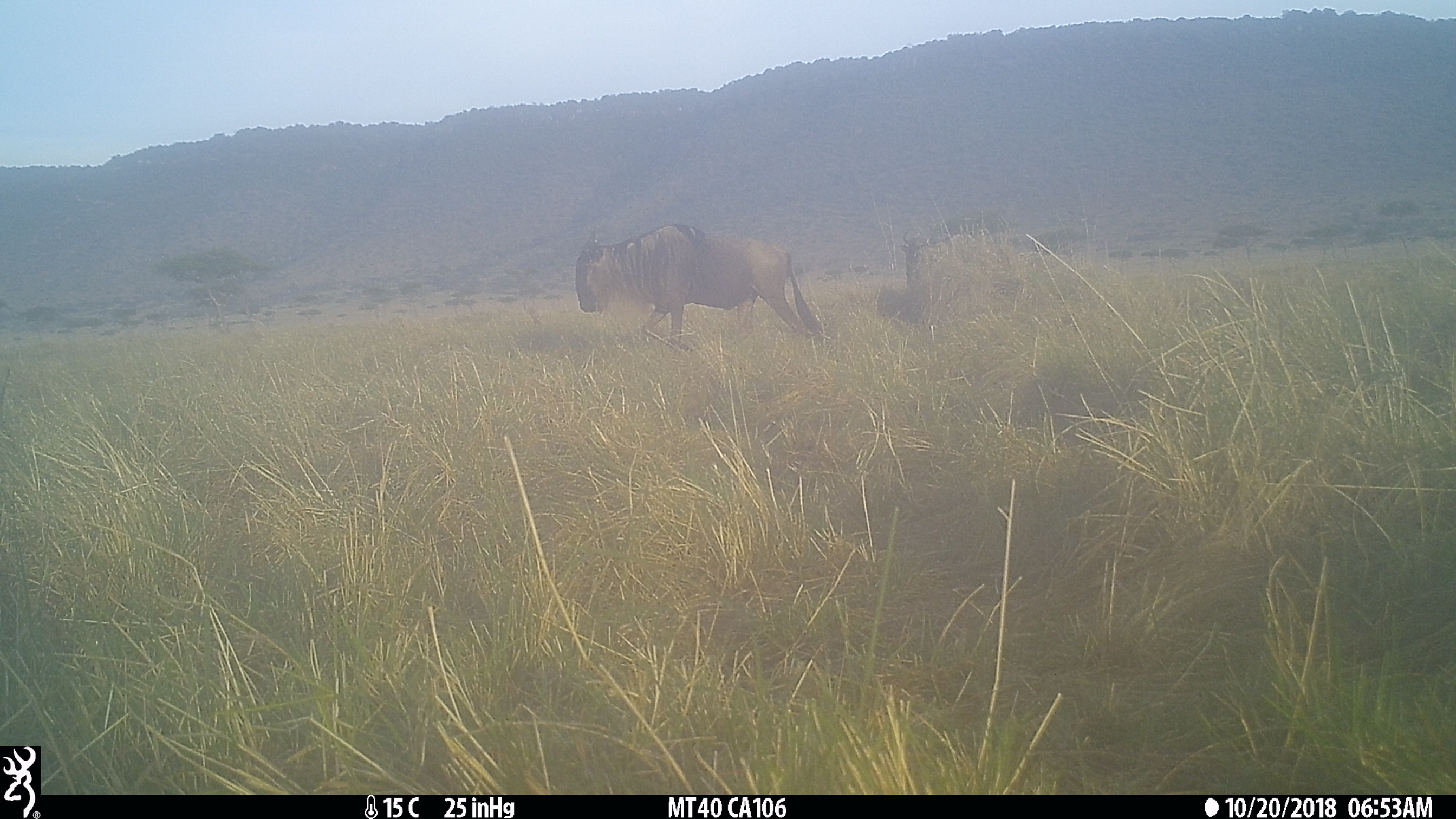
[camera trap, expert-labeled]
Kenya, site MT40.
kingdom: Animalia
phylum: Chordata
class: Mammalia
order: Artiodactyla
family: Bovidae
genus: Connochaetes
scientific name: Connochaetes taurinus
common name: blue wildebeest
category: wildebeest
Wildebeest (blue wildebeest) (Connochaetes taurinus).